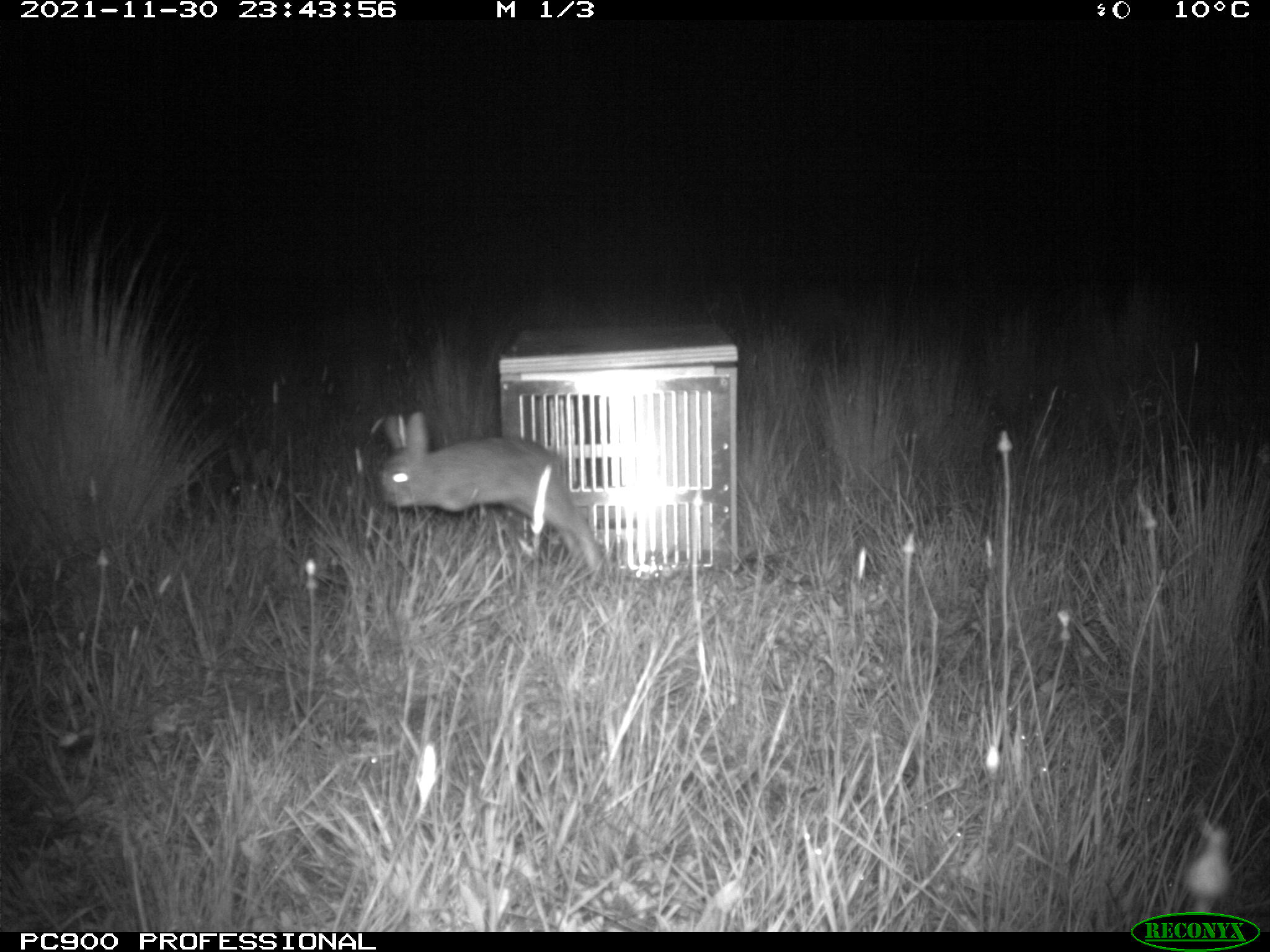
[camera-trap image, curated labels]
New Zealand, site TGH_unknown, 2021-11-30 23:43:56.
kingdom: Animalia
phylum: Chordata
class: Mammalia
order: Lagomorpha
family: Leporidae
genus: Oryctolagus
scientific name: Oryctolagus cuniculus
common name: european rabbit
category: rabbit